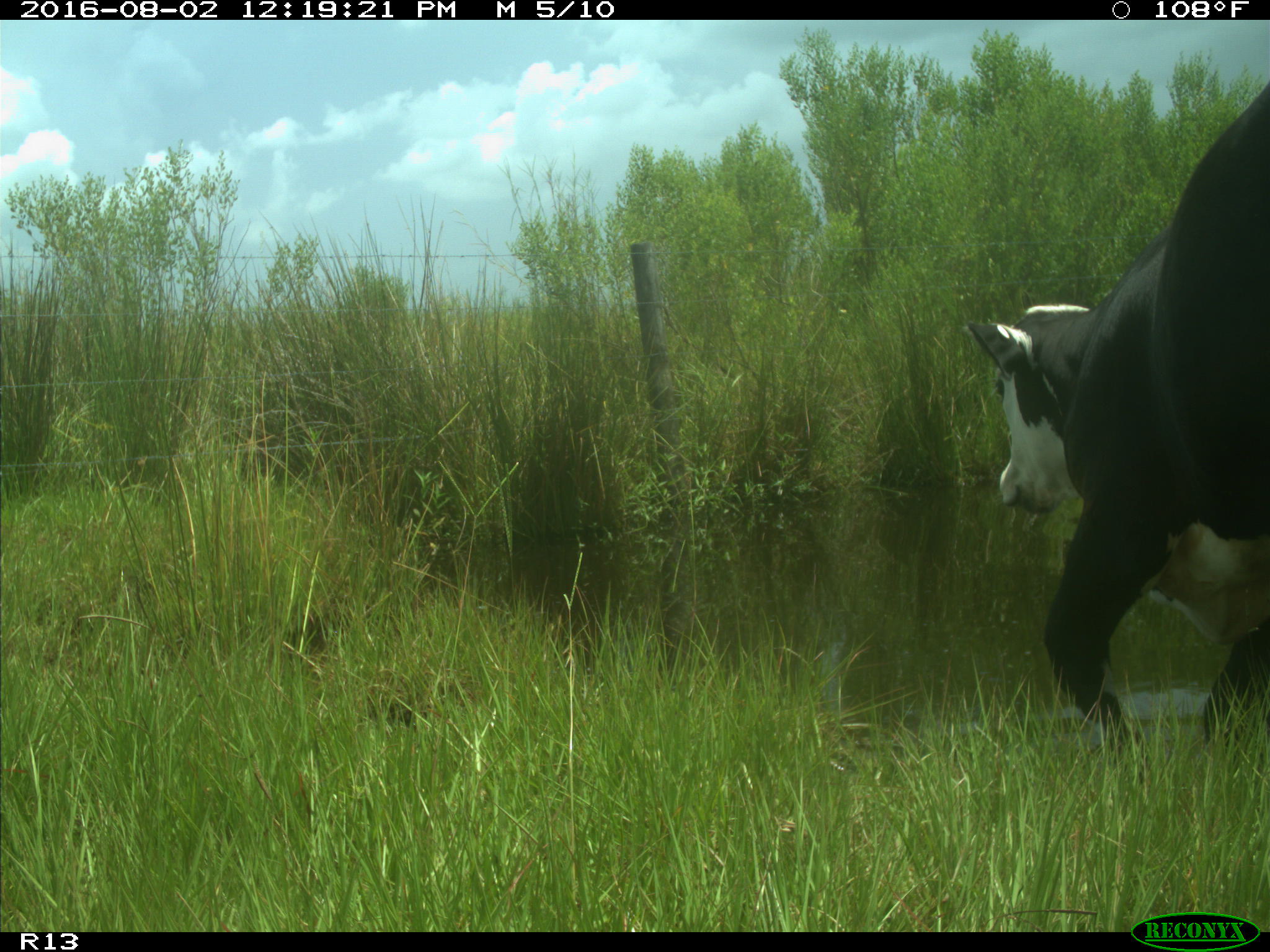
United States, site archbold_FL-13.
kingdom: Animalia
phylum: Chordata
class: Mammalia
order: Artiodactyla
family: Bovidae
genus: Bos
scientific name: Bos taurus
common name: domestic cow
Bos taurus (domestic cow).